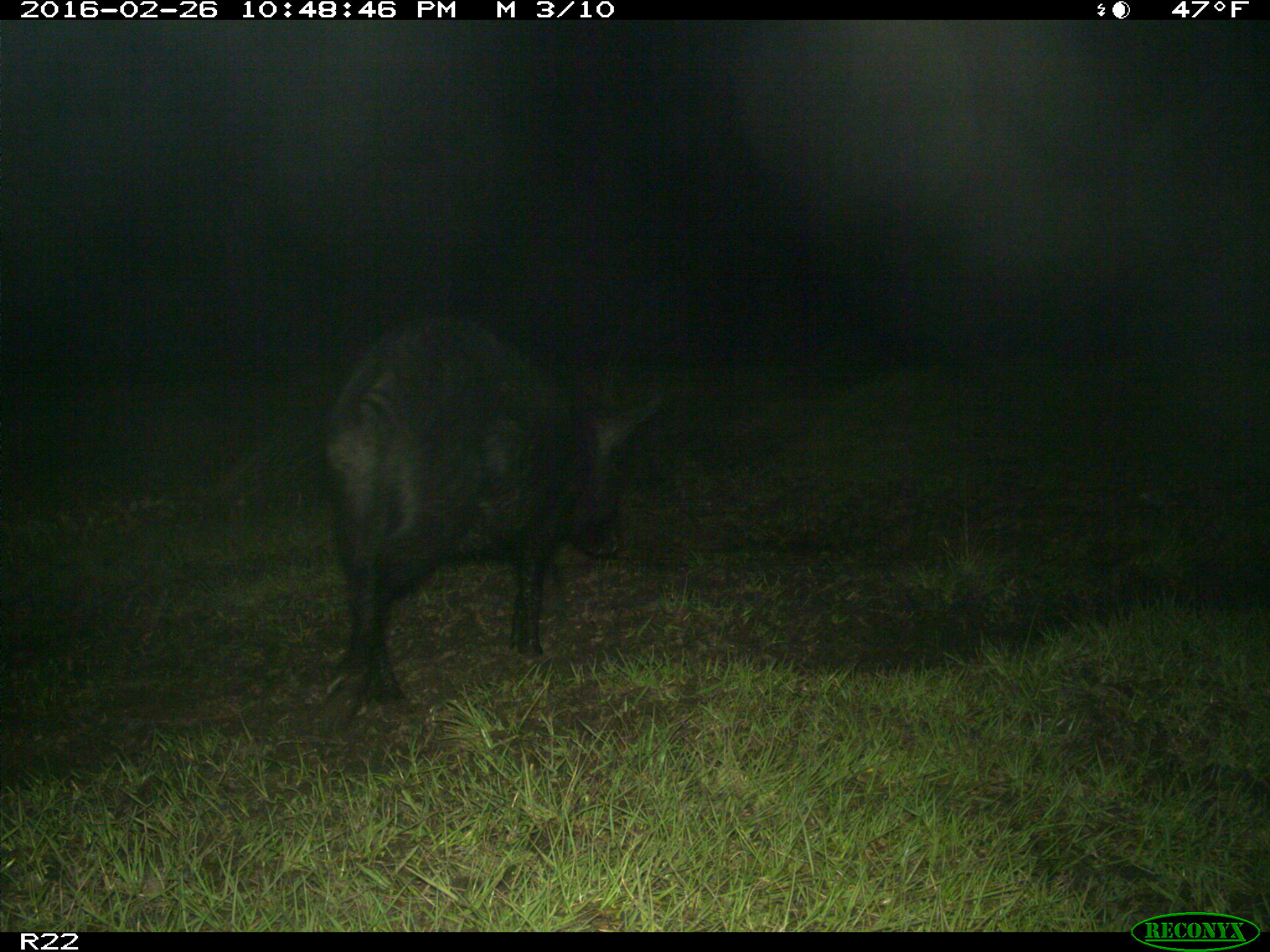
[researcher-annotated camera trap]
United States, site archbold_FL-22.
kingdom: Animalia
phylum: Chordata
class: Mammalia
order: Artiodactyla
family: Suidae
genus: Sus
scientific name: Sus scrofa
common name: wild boar